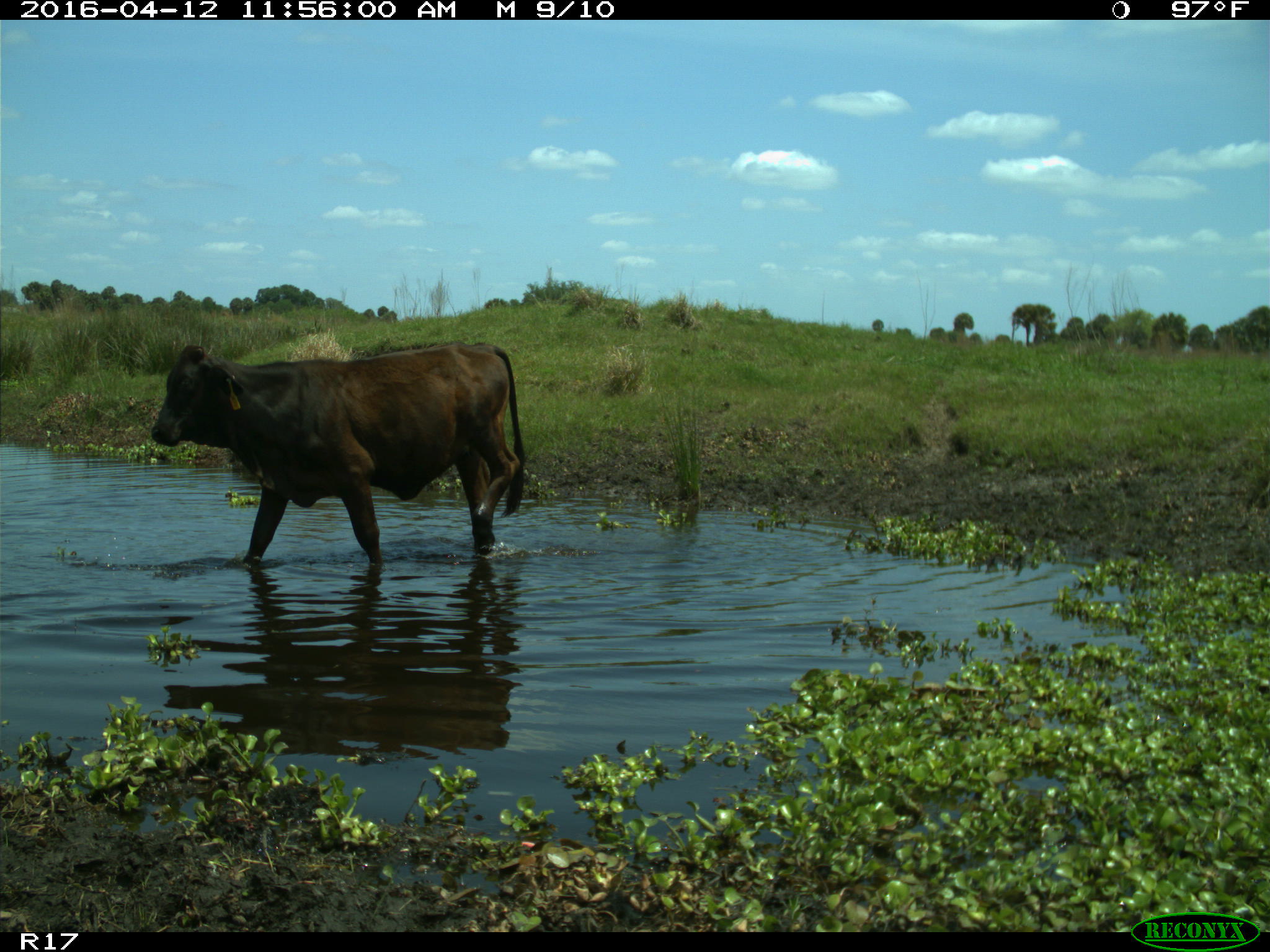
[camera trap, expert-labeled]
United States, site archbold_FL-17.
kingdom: Animalia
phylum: Chordata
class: Mammalia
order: Artiodactyla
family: Bovidae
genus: Bos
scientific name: Bos taurus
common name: domestic cow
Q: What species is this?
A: Bos taurus (domestic cow).